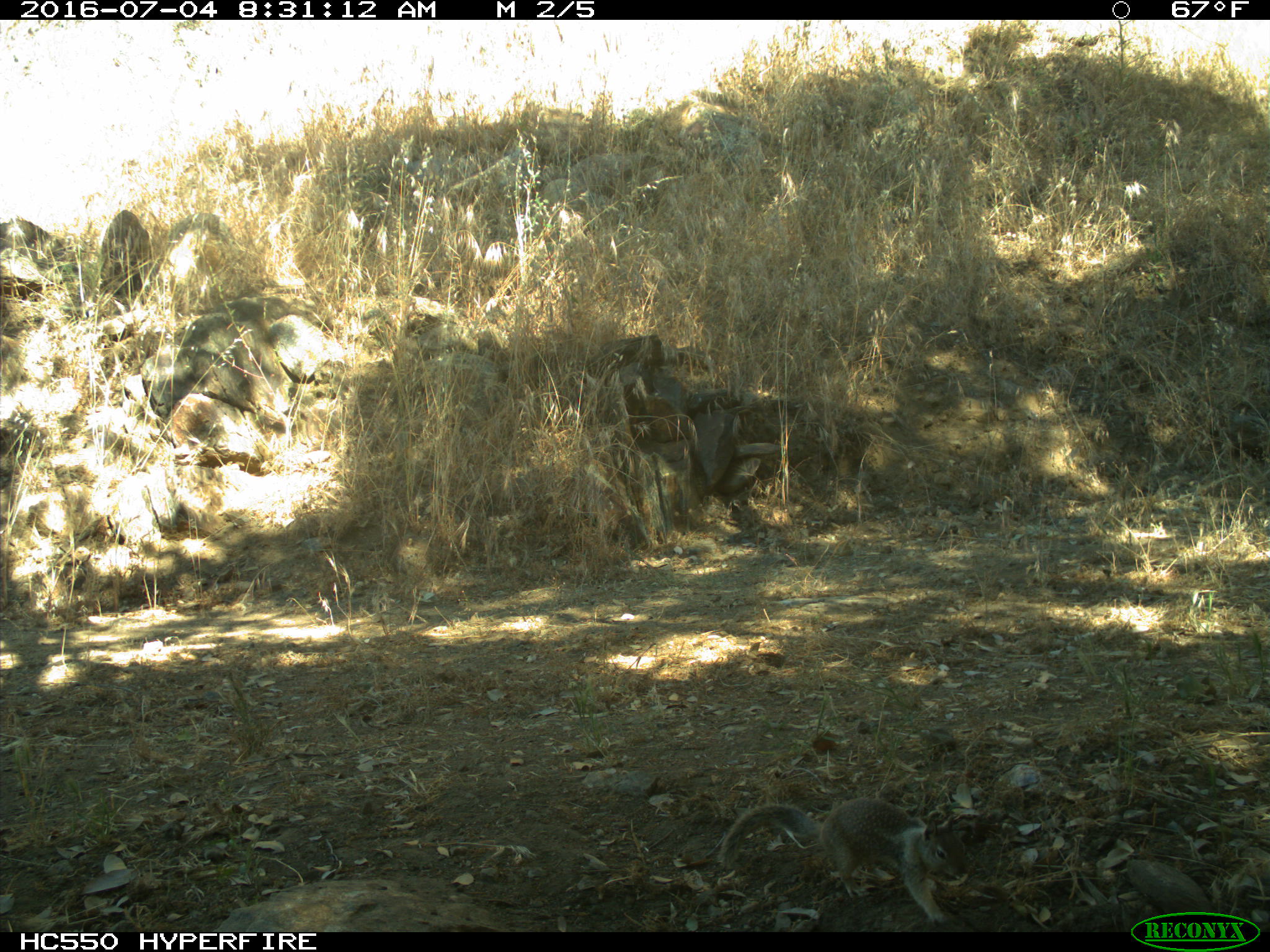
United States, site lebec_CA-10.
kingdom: Animalia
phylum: Chordata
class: Mammalia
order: Rodentia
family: Sciuridae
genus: Otospermophilus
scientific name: Otospermophilus beecheyi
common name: california ground squirrel